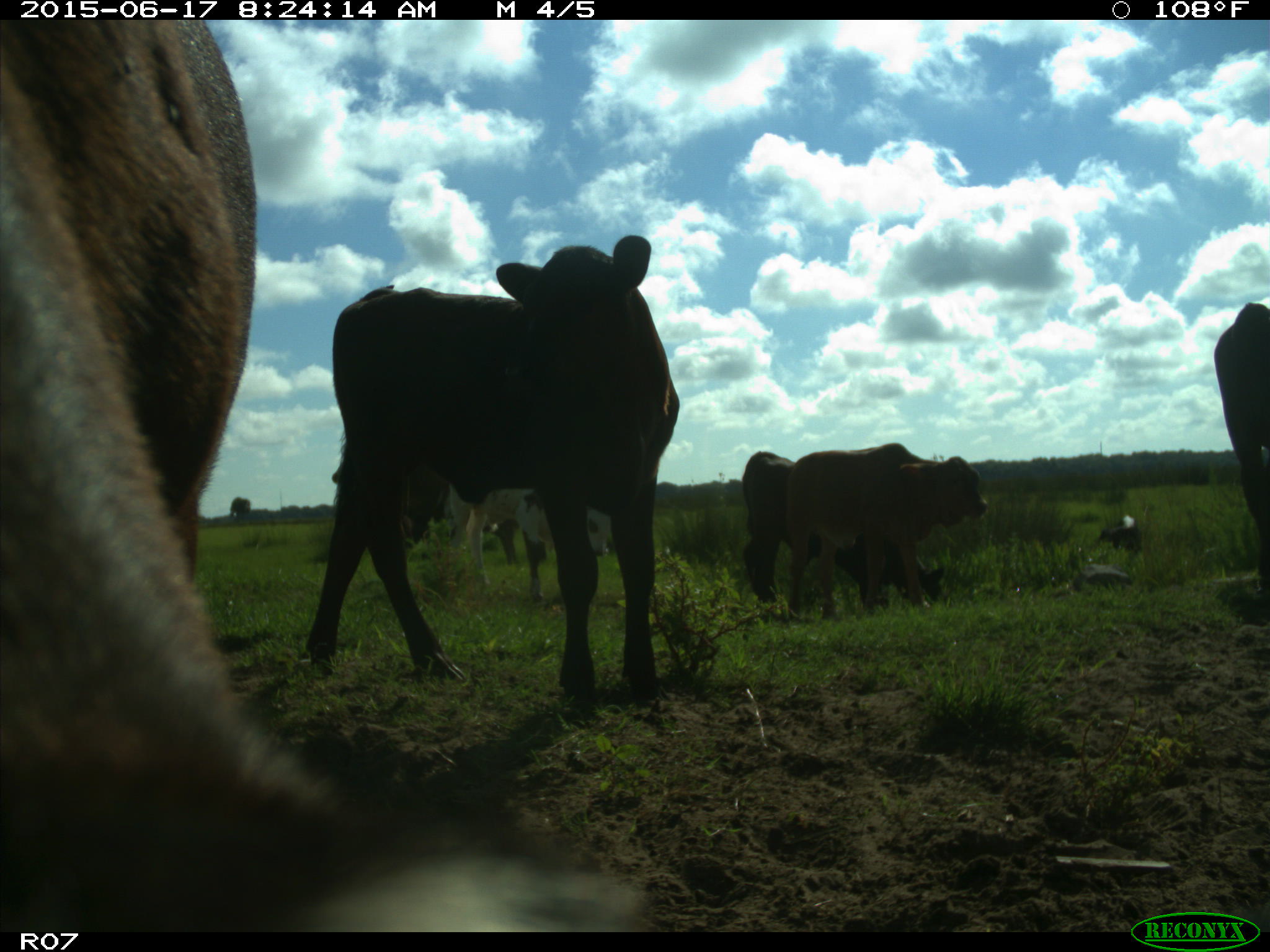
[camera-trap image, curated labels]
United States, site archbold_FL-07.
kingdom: Animalia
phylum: Chordata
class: Mammalia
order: Artiodactyla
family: Bovidae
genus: Bos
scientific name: Bos taurus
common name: domestic cow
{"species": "Bos taurus (domestic cow)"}